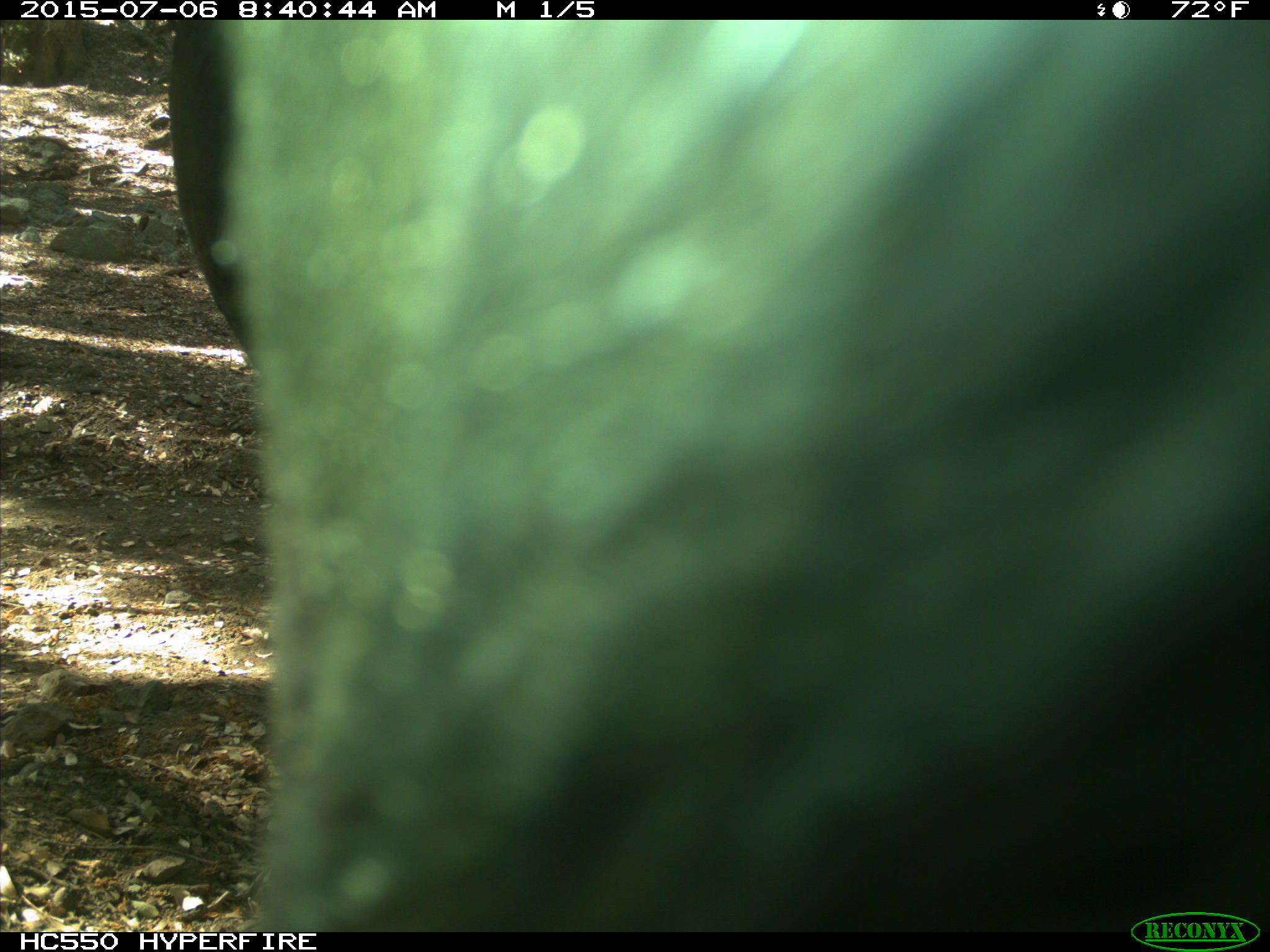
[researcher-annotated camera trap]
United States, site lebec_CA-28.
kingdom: Animalia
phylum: Chordata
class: Mammalia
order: Artiodactyla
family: Bovidae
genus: Bos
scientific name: Bos taurus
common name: domestic cow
Bos taurus (domestic cow).